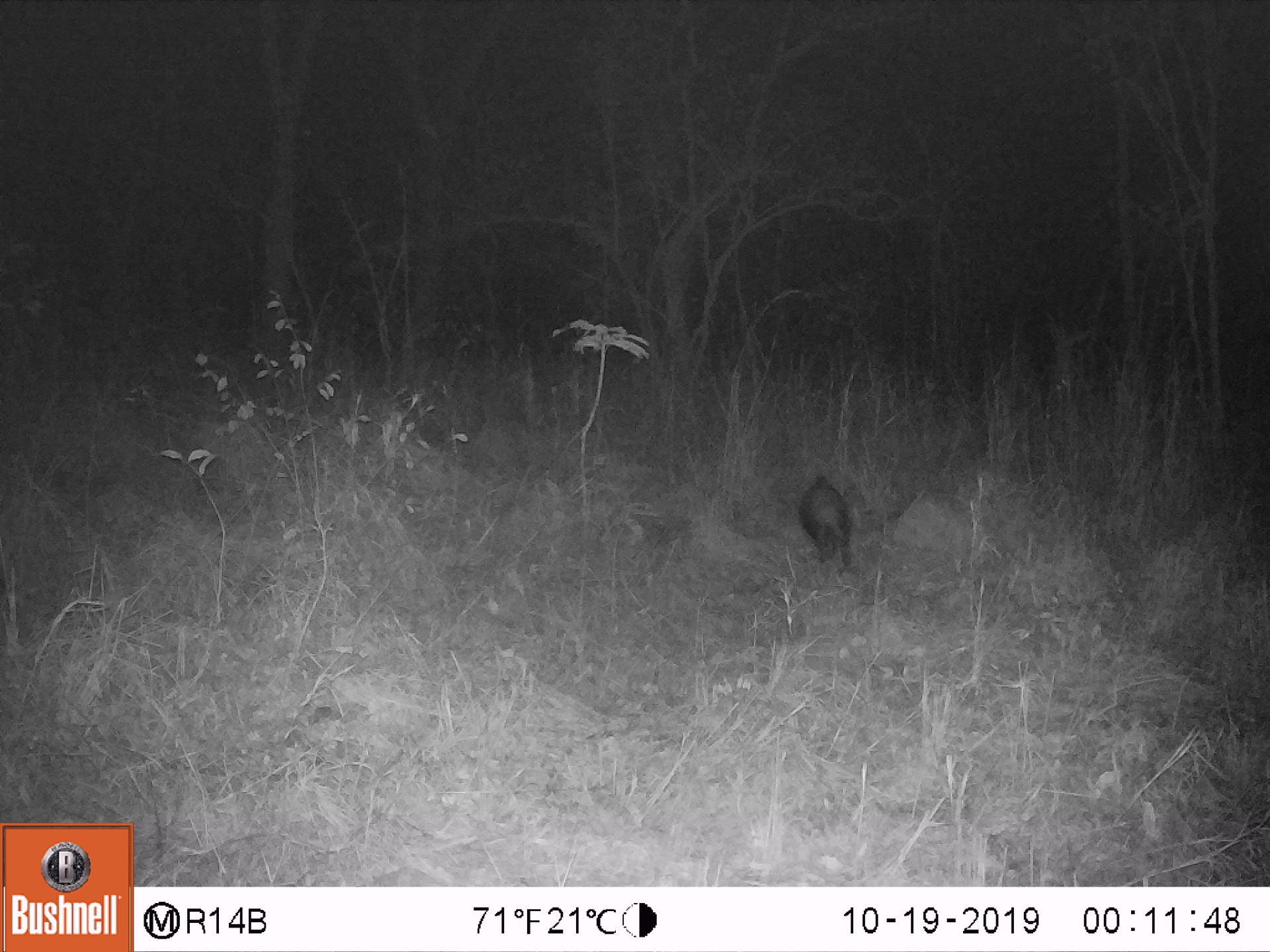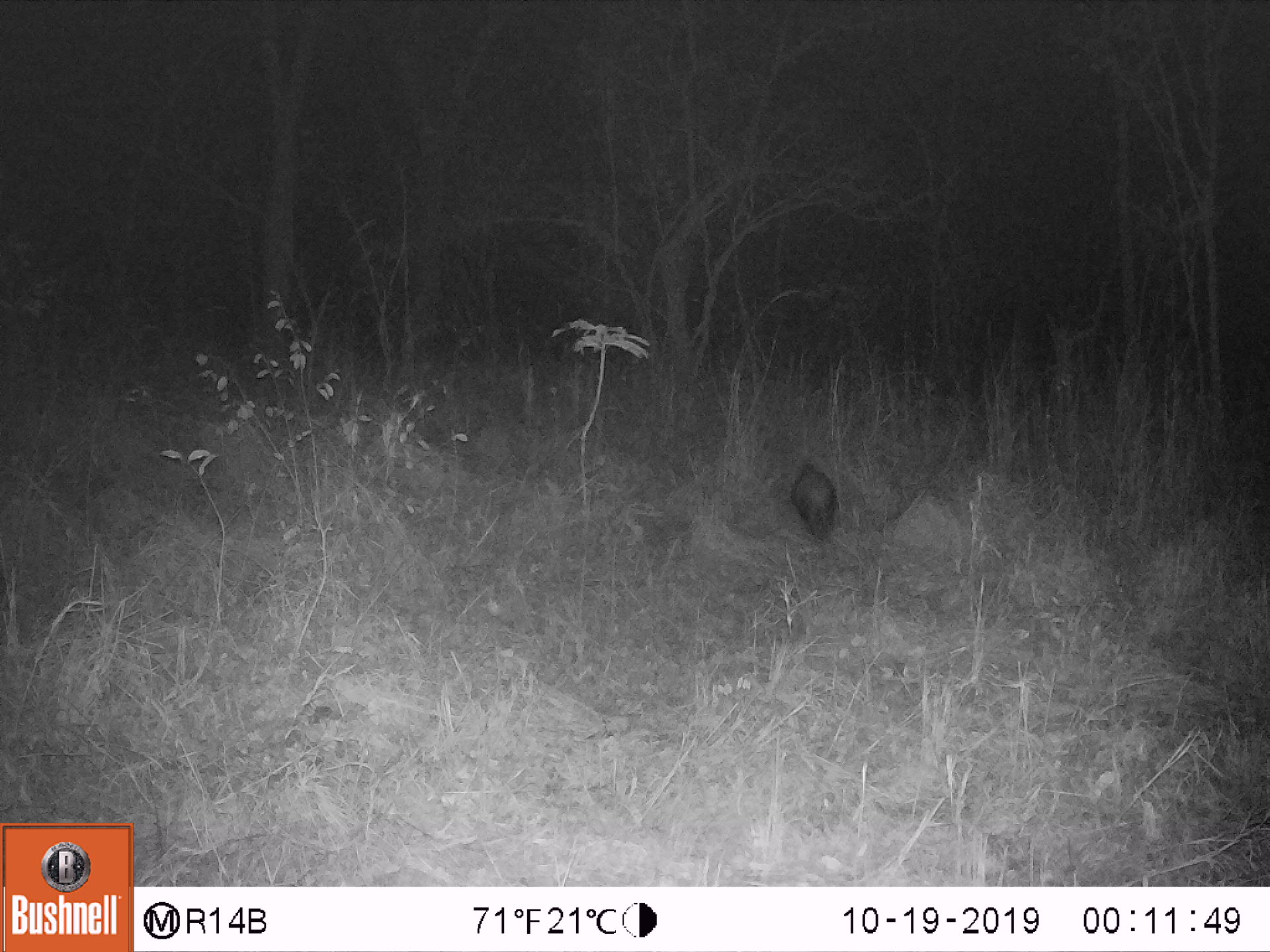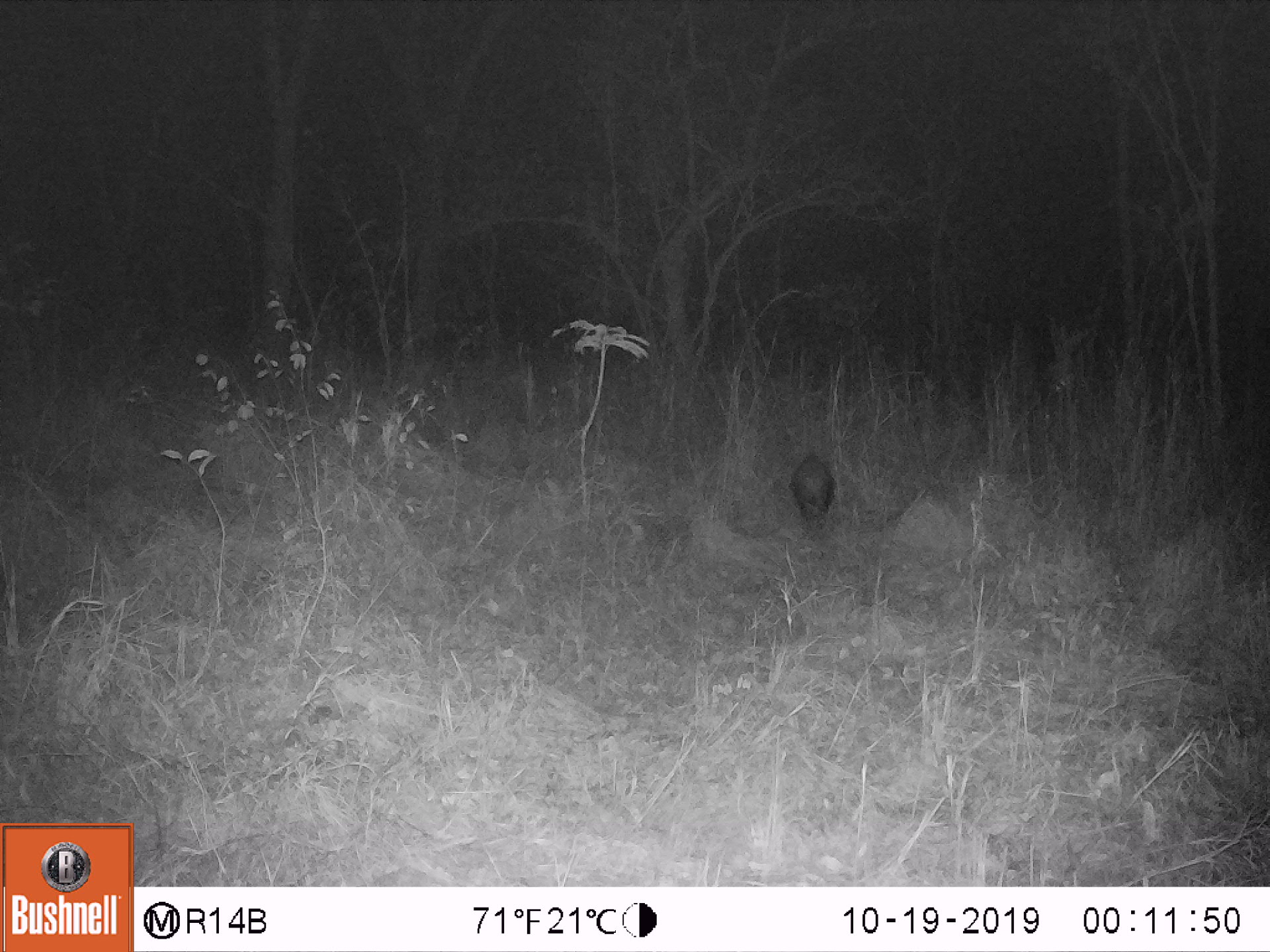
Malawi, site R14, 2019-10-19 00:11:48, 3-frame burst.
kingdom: Animalia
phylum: Chordata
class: Mammalia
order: Artiodactyla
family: Suidae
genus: Potamochoerus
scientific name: Potamochoerus larvatus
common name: bushpig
Bushpig (Potamochoerus larvatus), count 1.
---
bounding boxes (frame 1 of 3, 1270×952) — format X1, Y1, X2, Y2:
bushpig: 798, 475, 857, 575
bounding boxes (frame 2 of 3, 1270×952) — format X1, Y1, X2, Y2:
bushpig: 788, 458, 838, 537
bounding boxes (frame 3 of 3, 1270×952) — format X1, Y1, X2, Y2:
bushpig: 786, 453, 838, 522